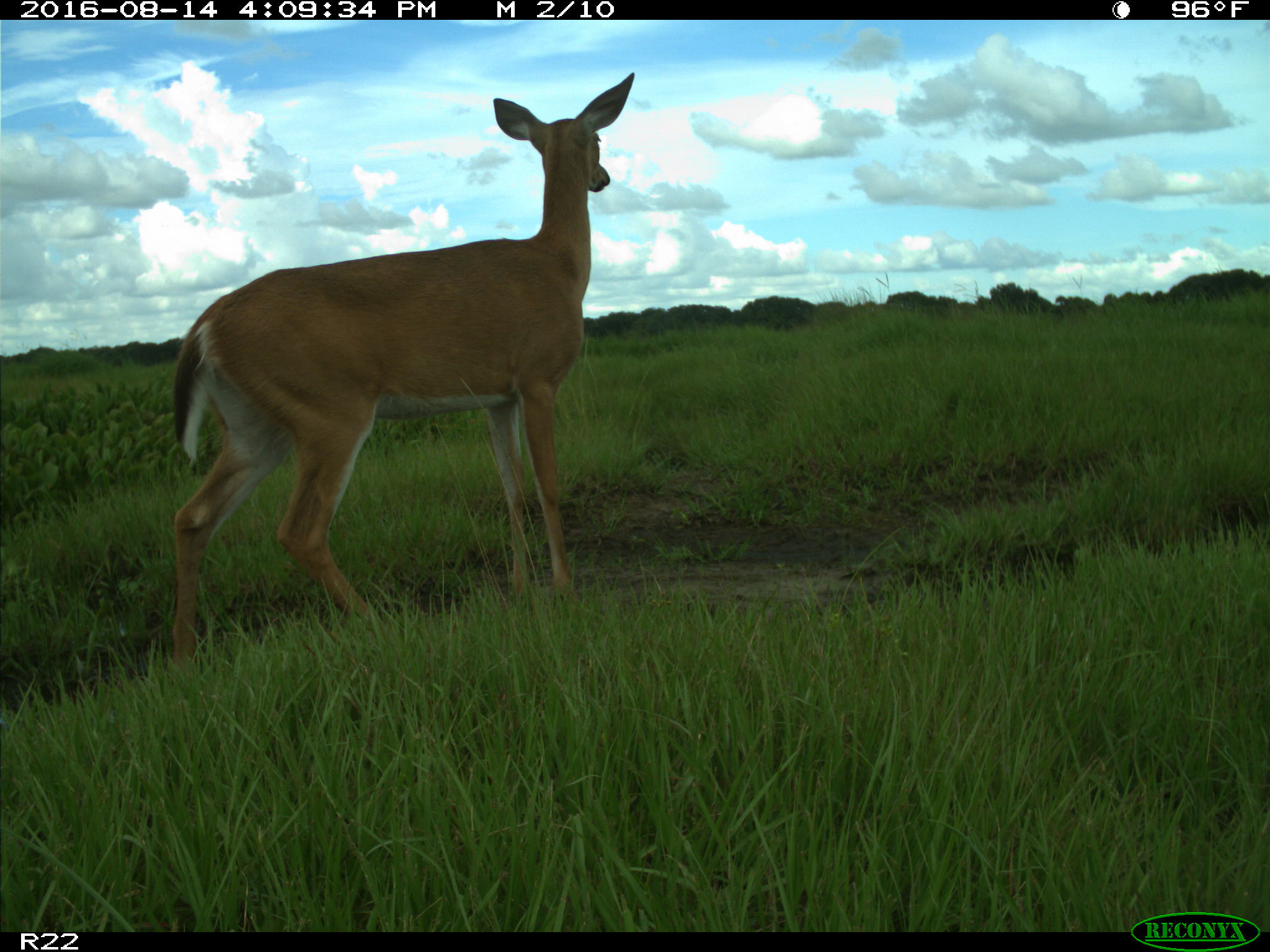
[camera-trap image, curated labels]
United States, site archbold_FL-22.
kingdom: Animalia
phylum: Chordata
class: Mammalia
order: Artiodactyla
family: Cervidae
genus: Odocoileus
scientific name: Odocoileus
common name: deer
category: unidentified deer